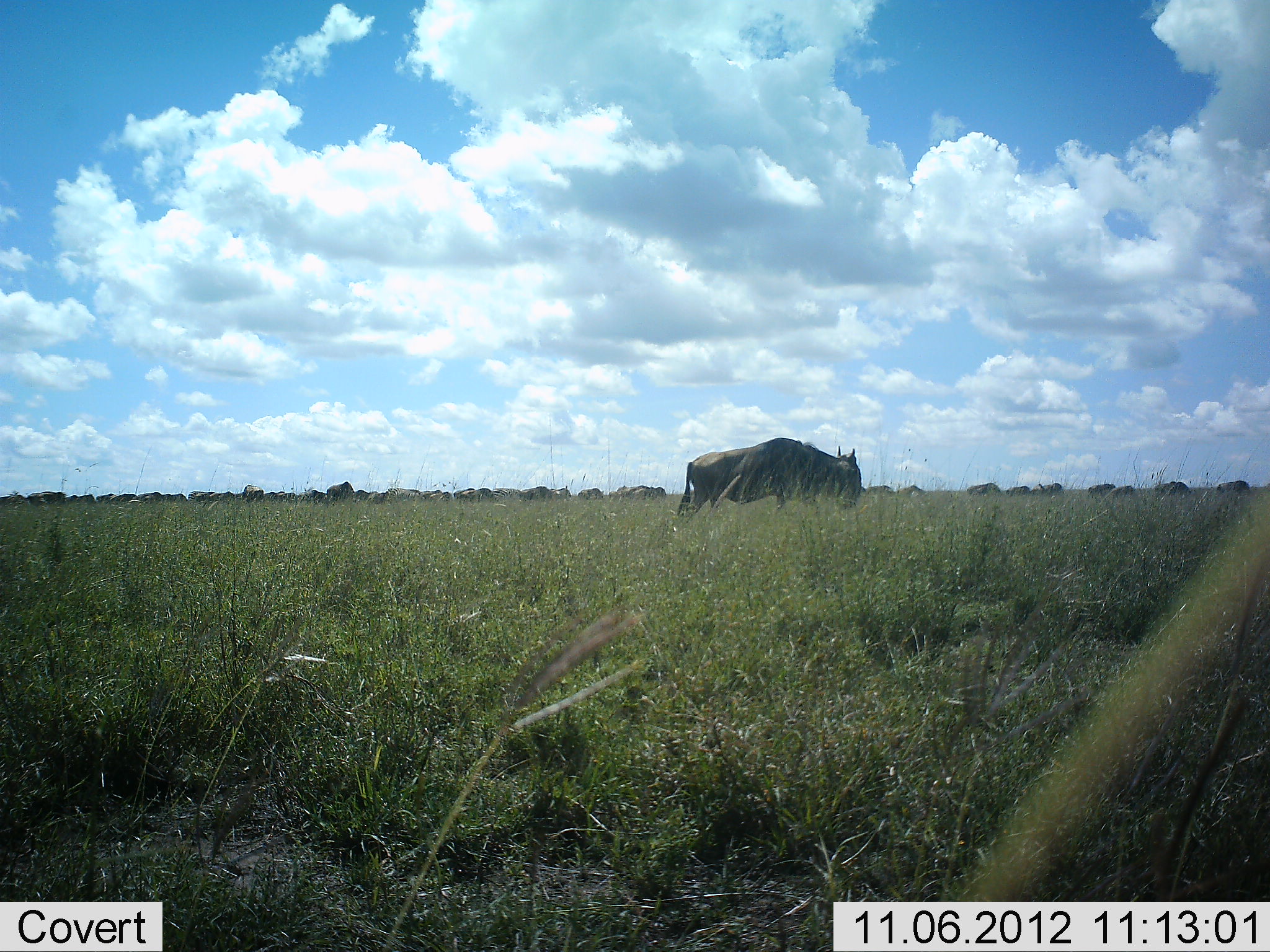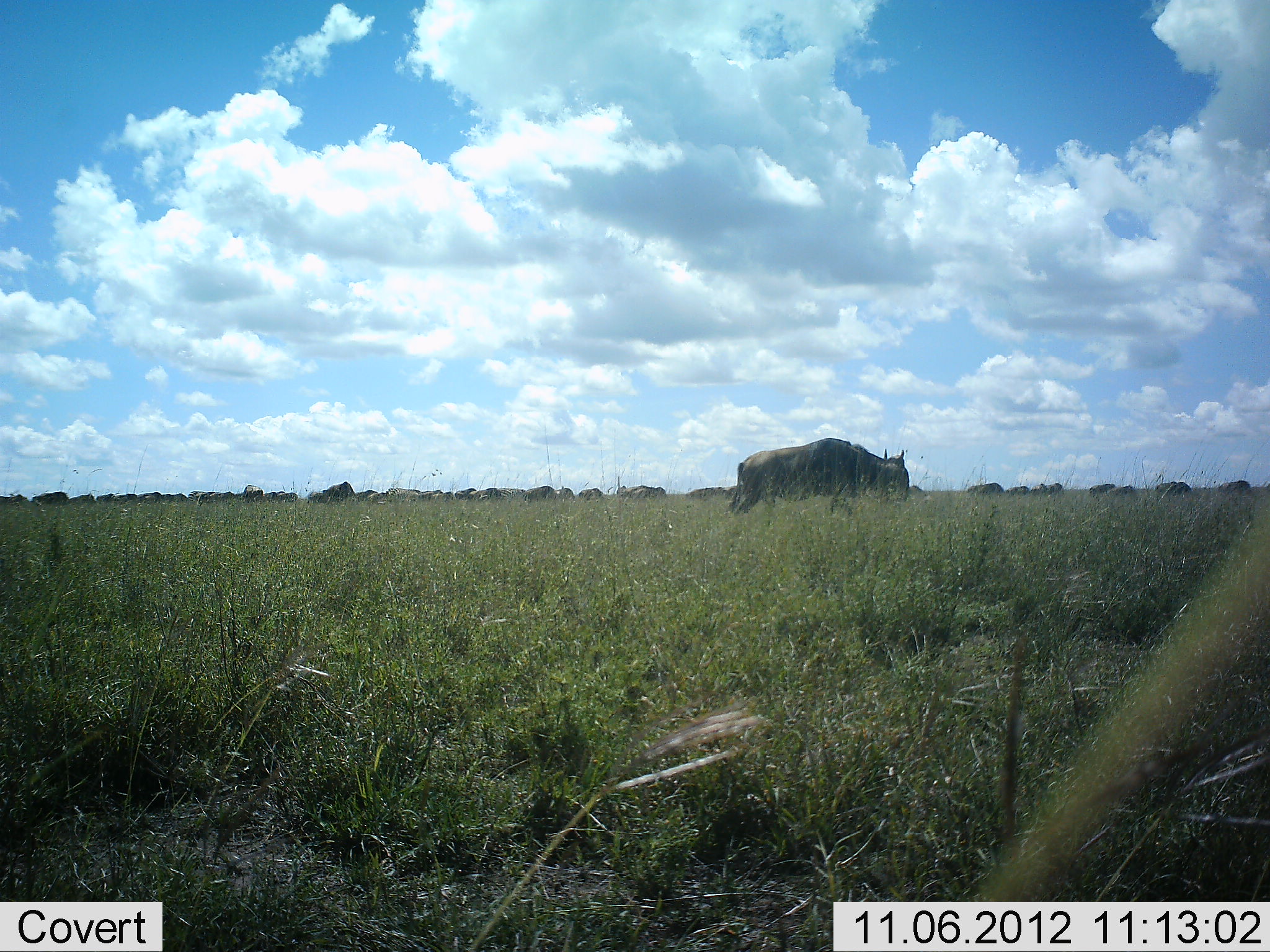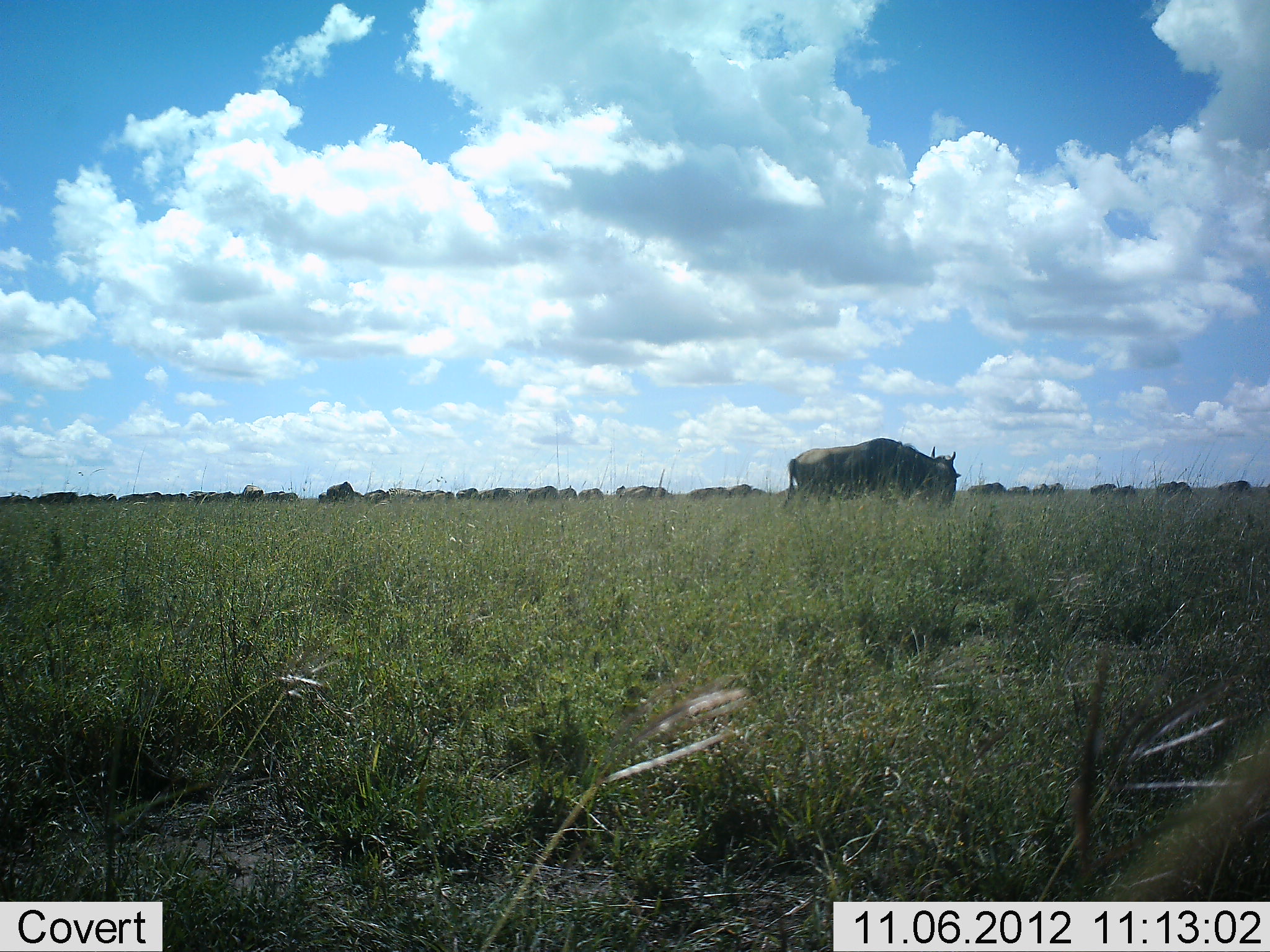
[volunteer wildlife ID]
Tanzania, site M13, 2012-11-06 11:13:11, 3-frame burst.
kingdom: Animalia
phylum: Chordata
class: Mammalia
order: Artiodactyla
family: Bovidae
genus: Connochaetes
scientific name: Connochaetes taurinus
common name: blue wildebeest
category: wildebeest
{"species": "wildebeest (blue wildebeest) (Connochaetes taurinus)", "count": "51+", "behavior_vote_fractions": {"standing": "10%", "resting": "0%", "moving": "100%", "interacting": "0%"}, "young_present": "0%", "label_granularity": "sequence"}